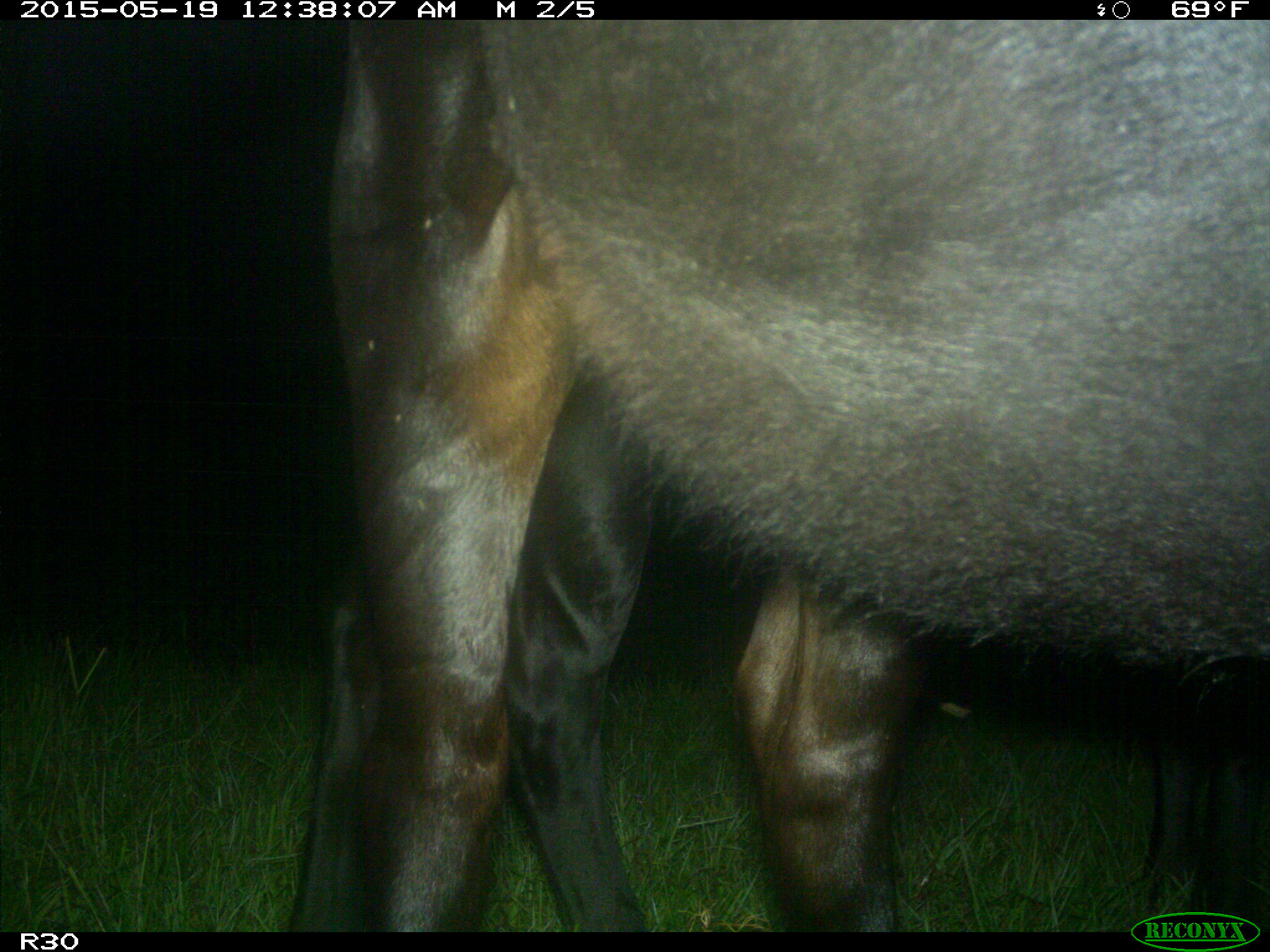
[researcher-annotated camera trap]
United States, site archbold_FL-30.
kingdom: Animalia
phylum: Chordata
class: Mammalia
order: Artiodactyla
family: Bovidae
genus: Bos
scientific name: Bos taurus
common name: domestic cow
Bos taurus (domestic cow).